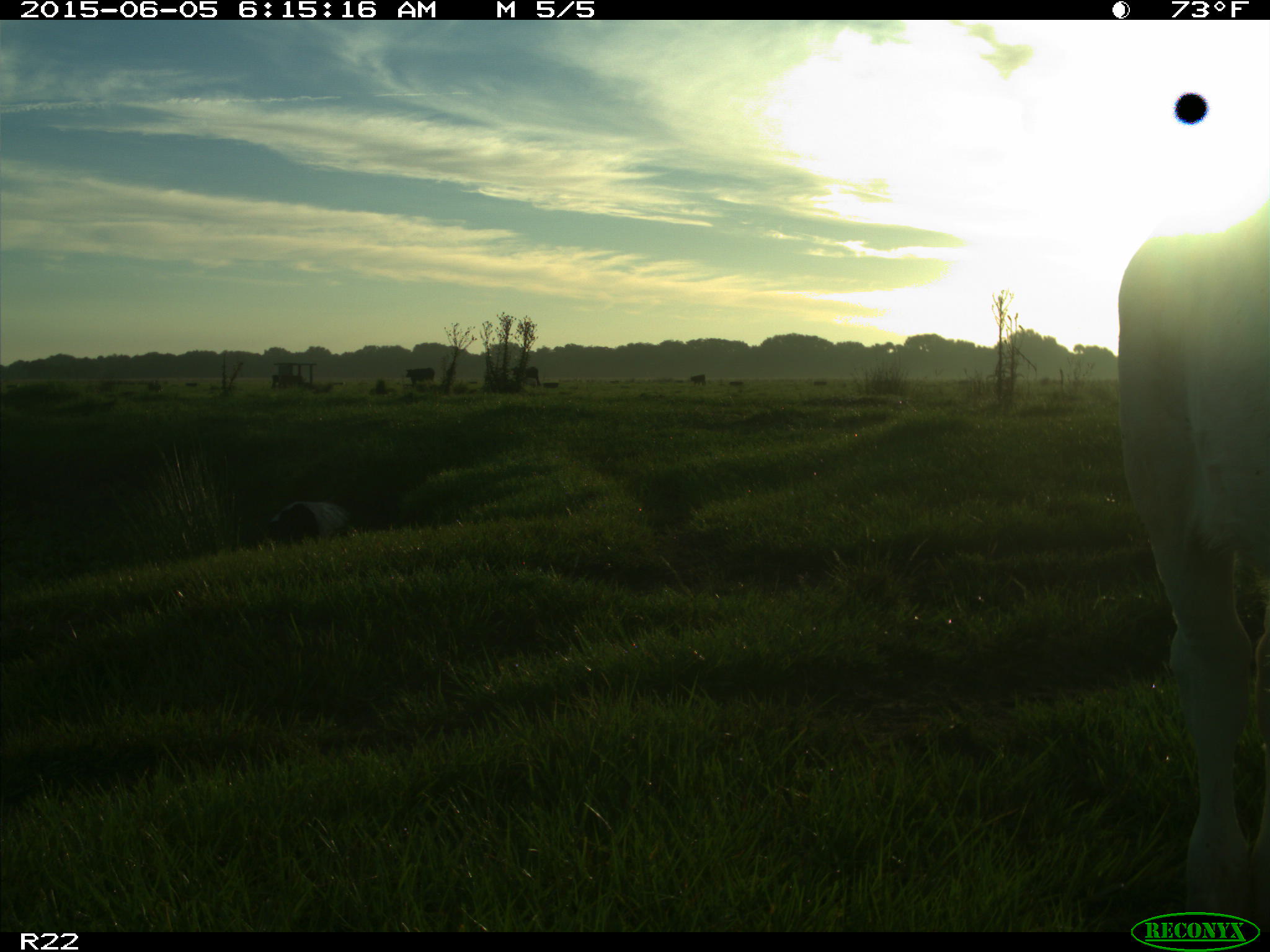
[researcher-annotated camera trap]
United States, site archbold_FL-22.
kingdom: Animalia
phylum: Chordata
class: Mammalia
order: Artiodactyla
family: Bovidae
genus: Bos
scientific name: Bos taurus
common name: domestic cow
Bos taurus (domestic cow).